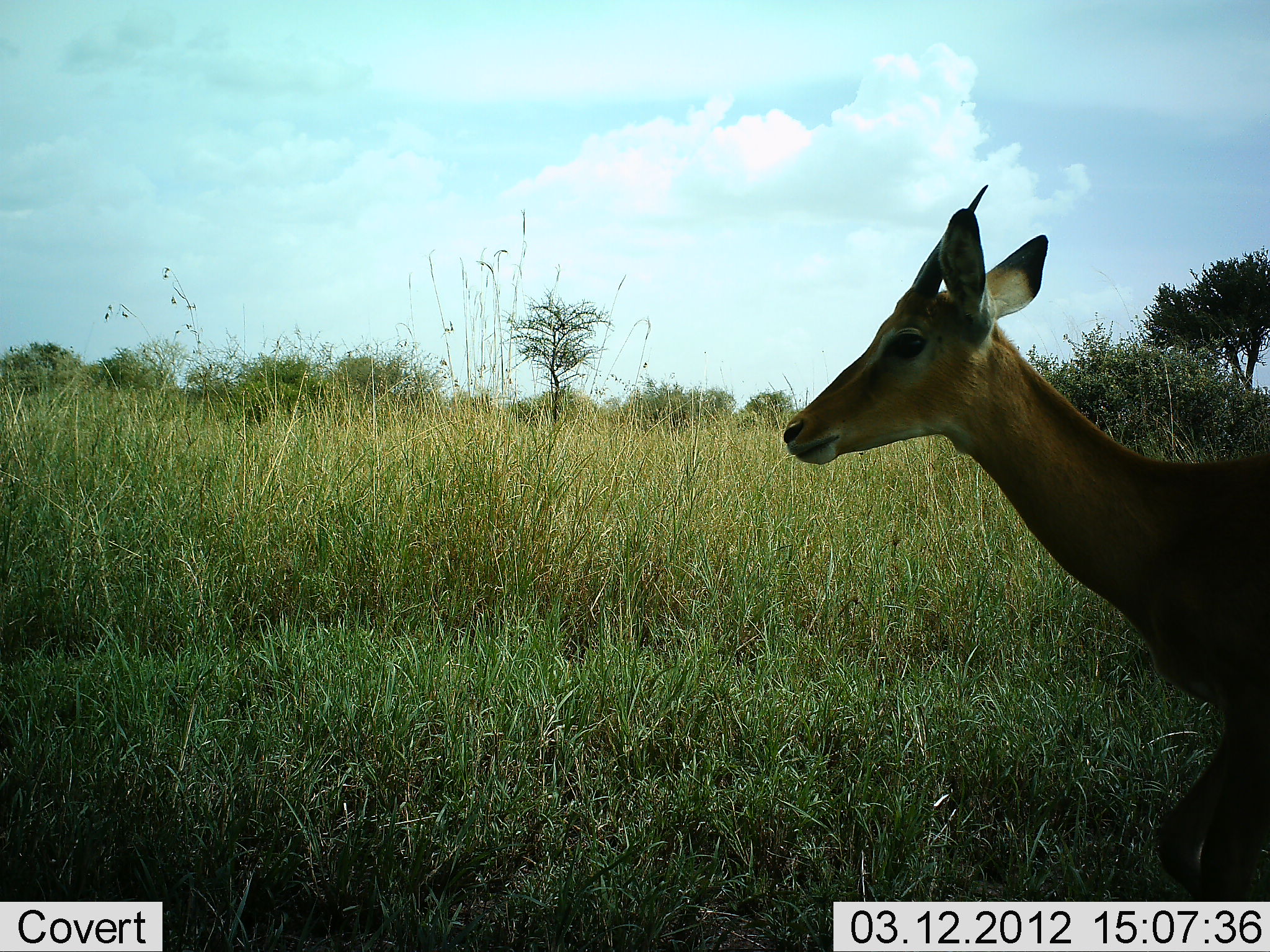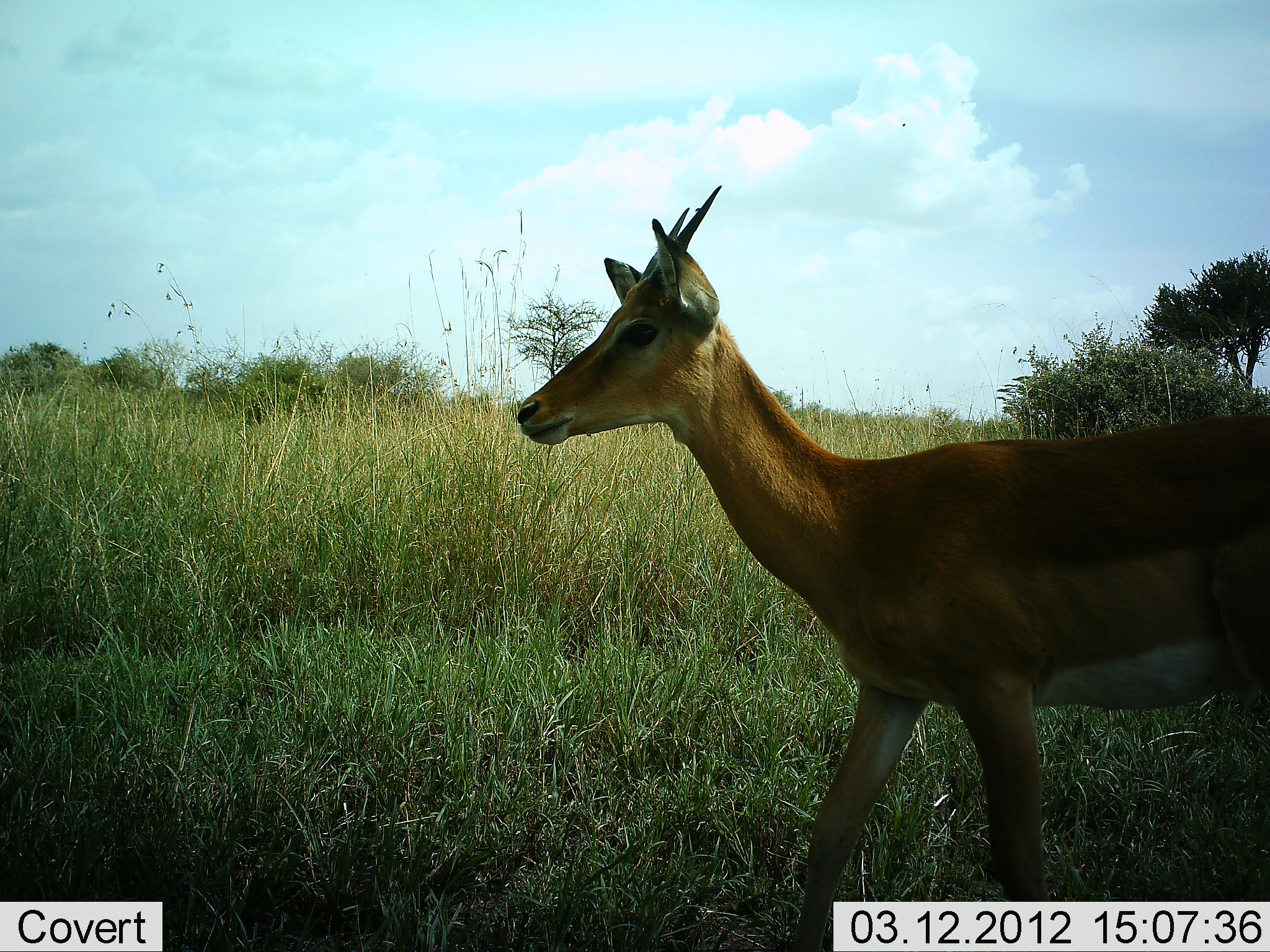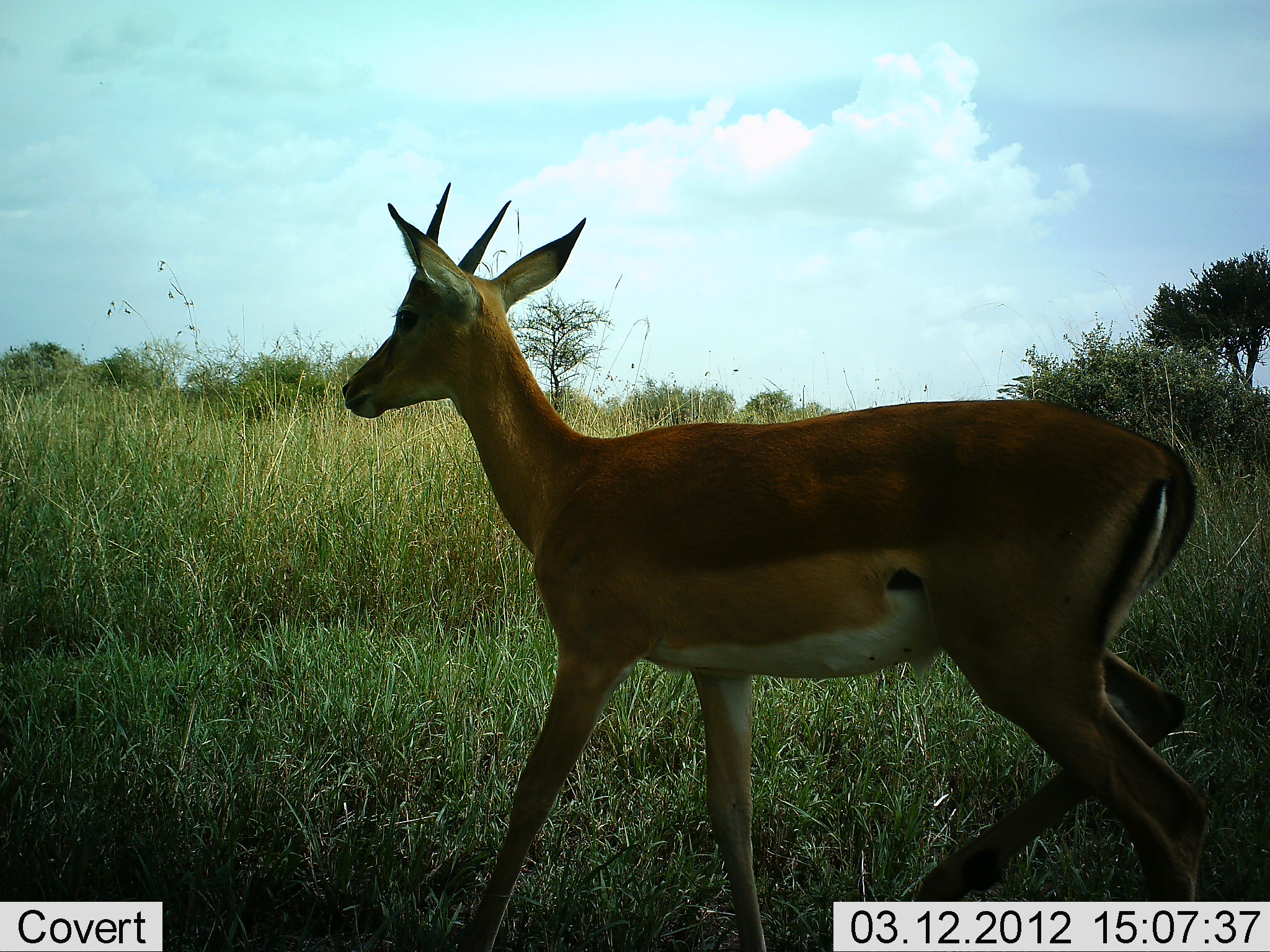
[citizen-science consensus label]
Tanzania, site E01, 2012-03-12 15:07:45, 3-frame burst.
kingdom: Animalia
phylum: Chordata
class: Mammalia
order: Artiodactyla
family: Bovidae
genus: Aepyceros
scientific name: Aepyceros melampus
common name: impala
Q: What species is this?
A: Impala (Aepyceros melampus).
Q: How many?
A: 1.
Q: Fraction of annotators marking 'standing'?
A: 13%.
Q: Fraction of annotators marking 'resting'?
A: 0%.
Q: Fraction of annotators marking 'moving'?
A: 87%.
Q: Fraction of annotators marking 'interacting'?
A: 0%.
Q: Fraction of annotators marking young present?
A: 7%.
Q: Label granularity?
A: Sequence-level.